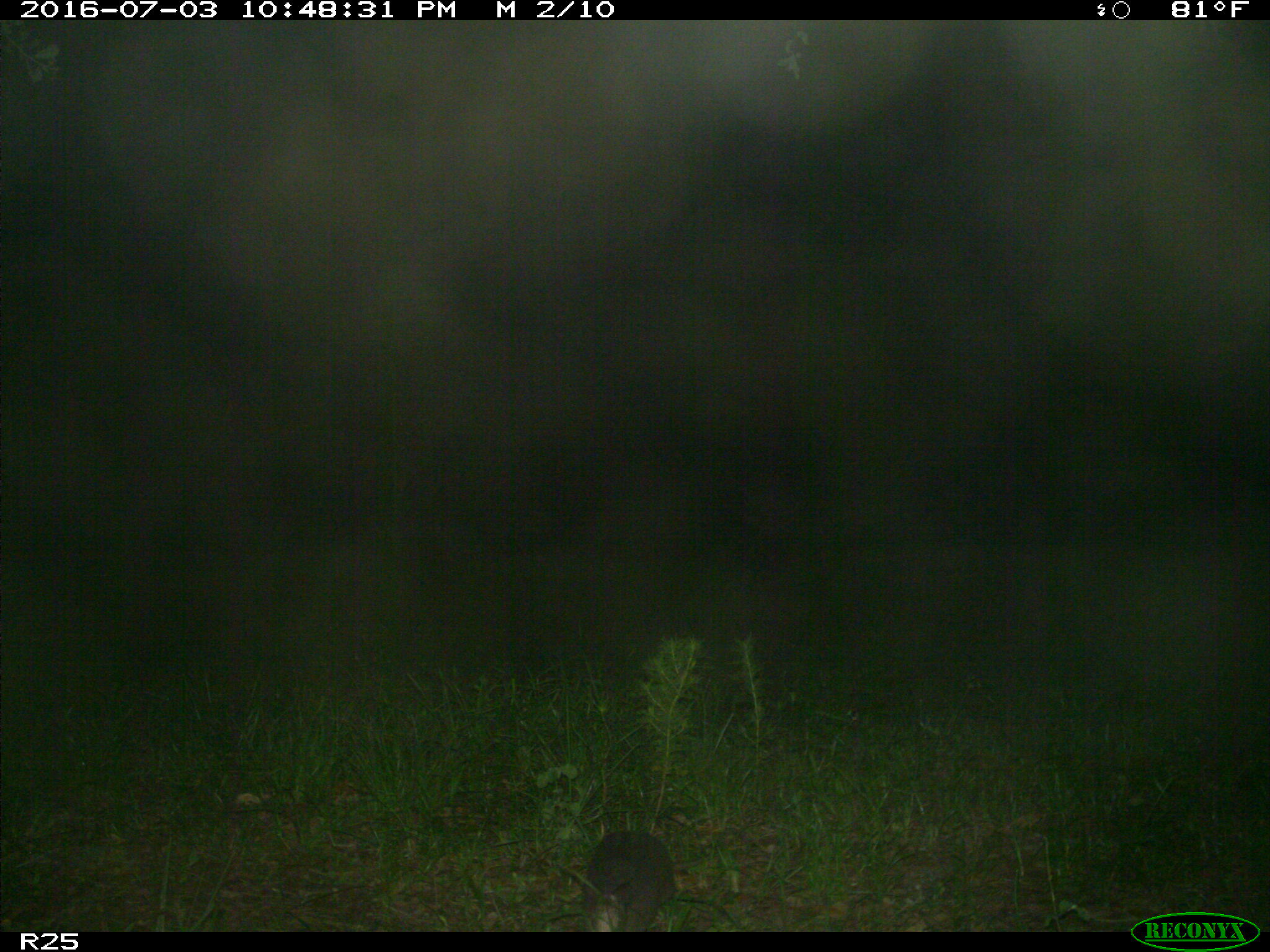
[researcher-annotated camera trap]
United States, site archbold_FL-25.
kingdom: Animalia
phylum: Chordata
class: Mammalia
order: Cingulata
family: Dasypodidae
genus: Dasypus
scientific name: Dasypus novemcinctus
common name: nine-banded armadillo